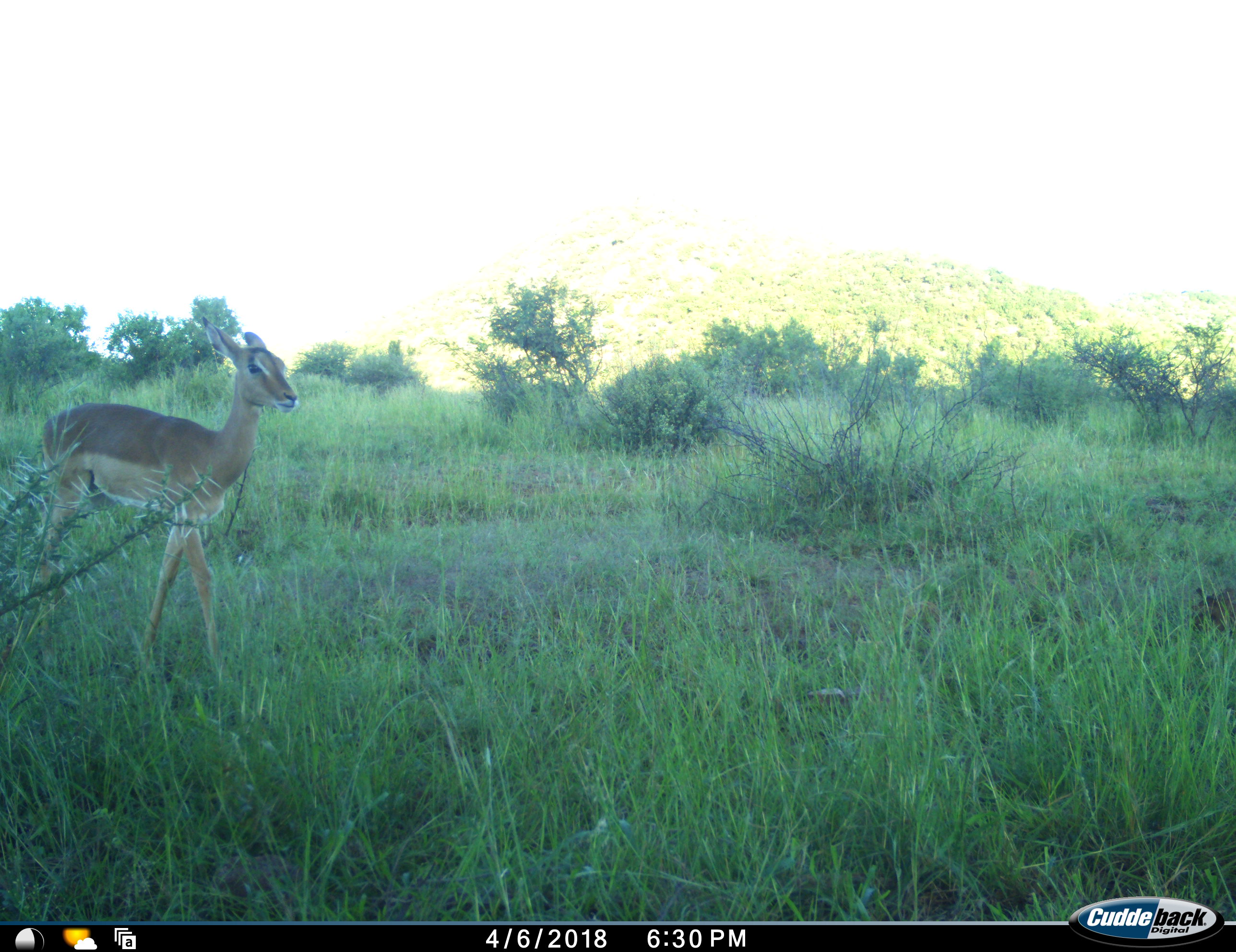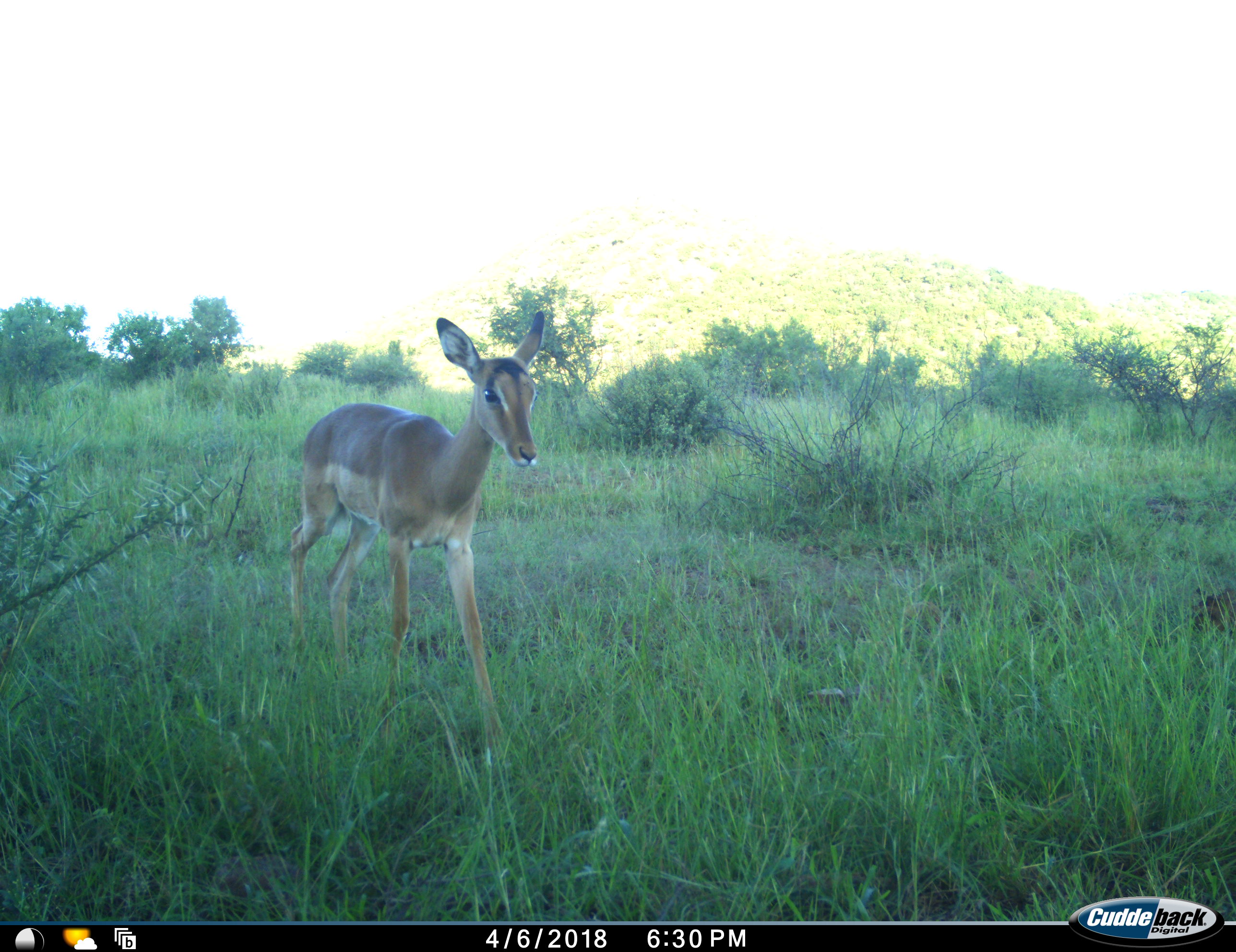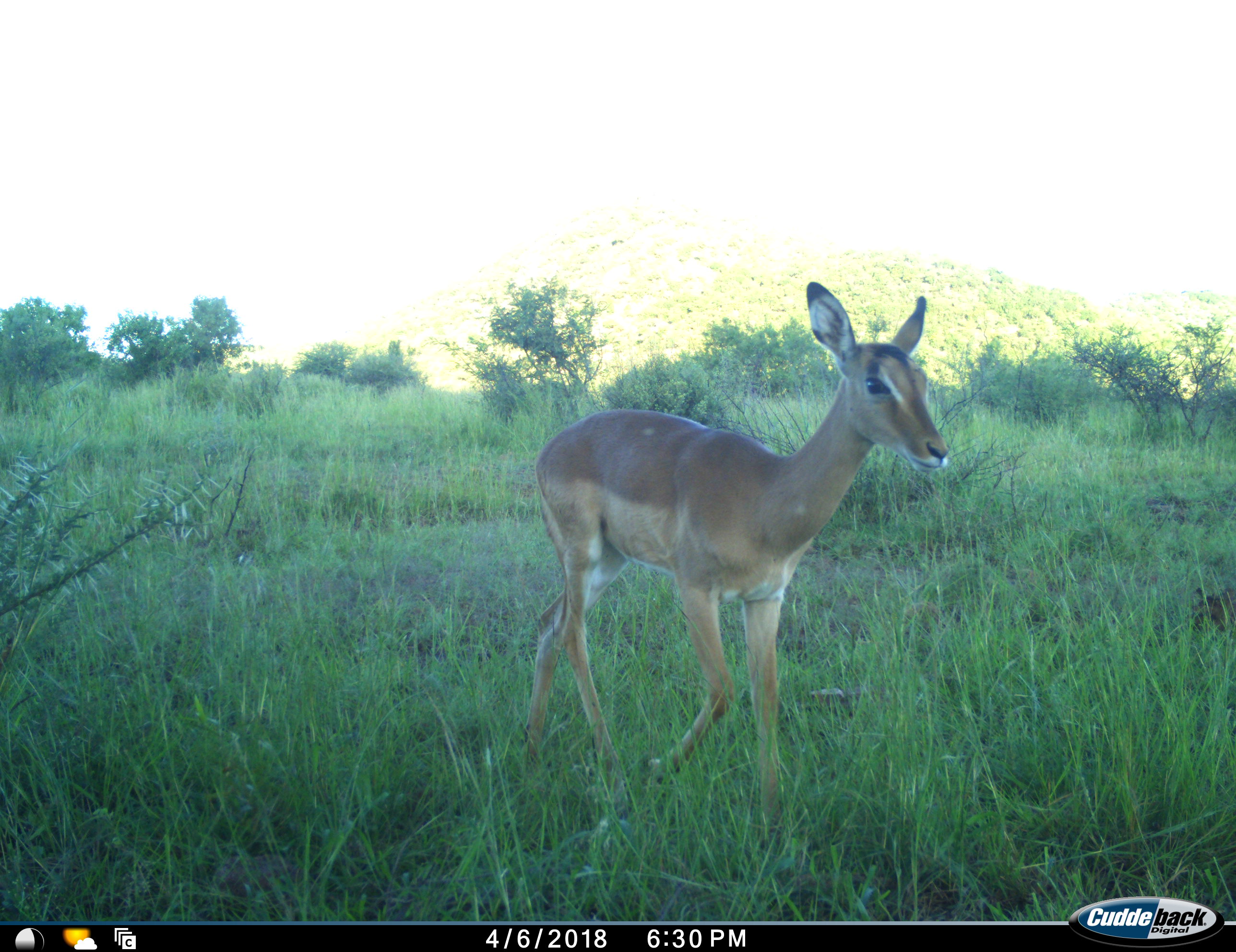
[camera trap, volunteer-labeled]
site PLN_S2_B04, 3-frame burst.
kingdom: Animalia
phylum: Chordata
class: Mammalia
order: Artiodactyla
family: Bovidae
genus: Aepyceros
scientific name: Aepyceros melampus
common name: impala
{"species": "impala (Aepyceros melampus)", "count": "1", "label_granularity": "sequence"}